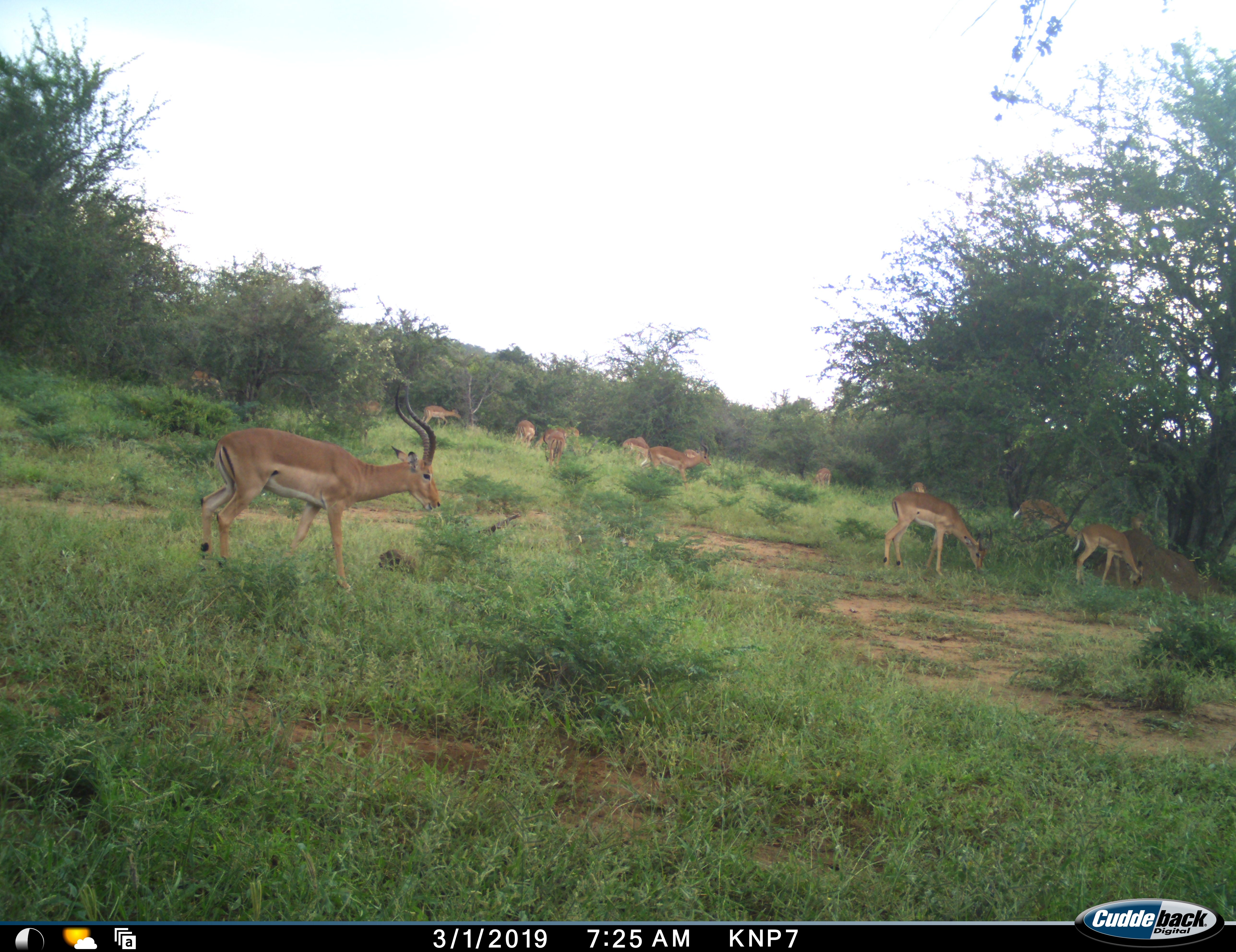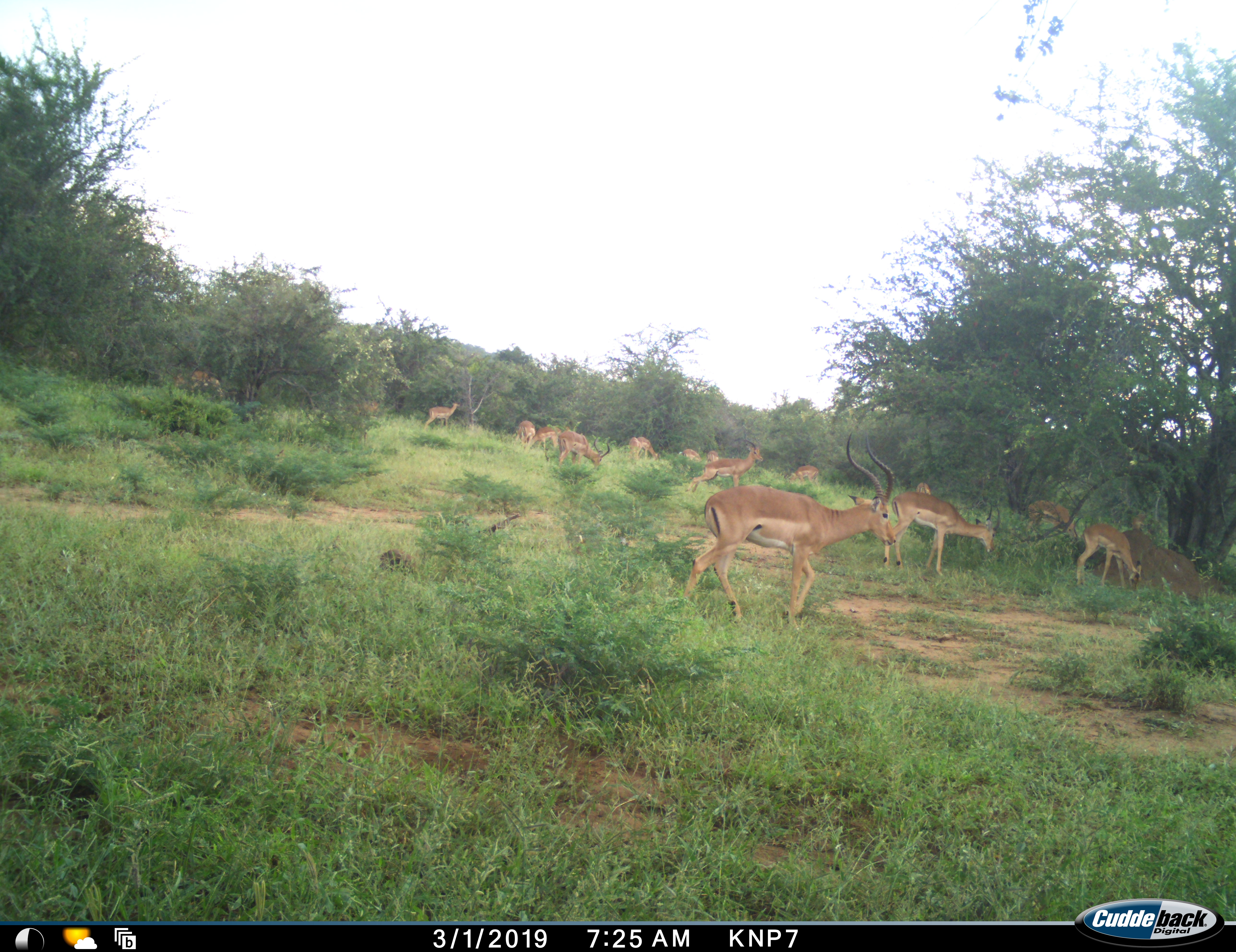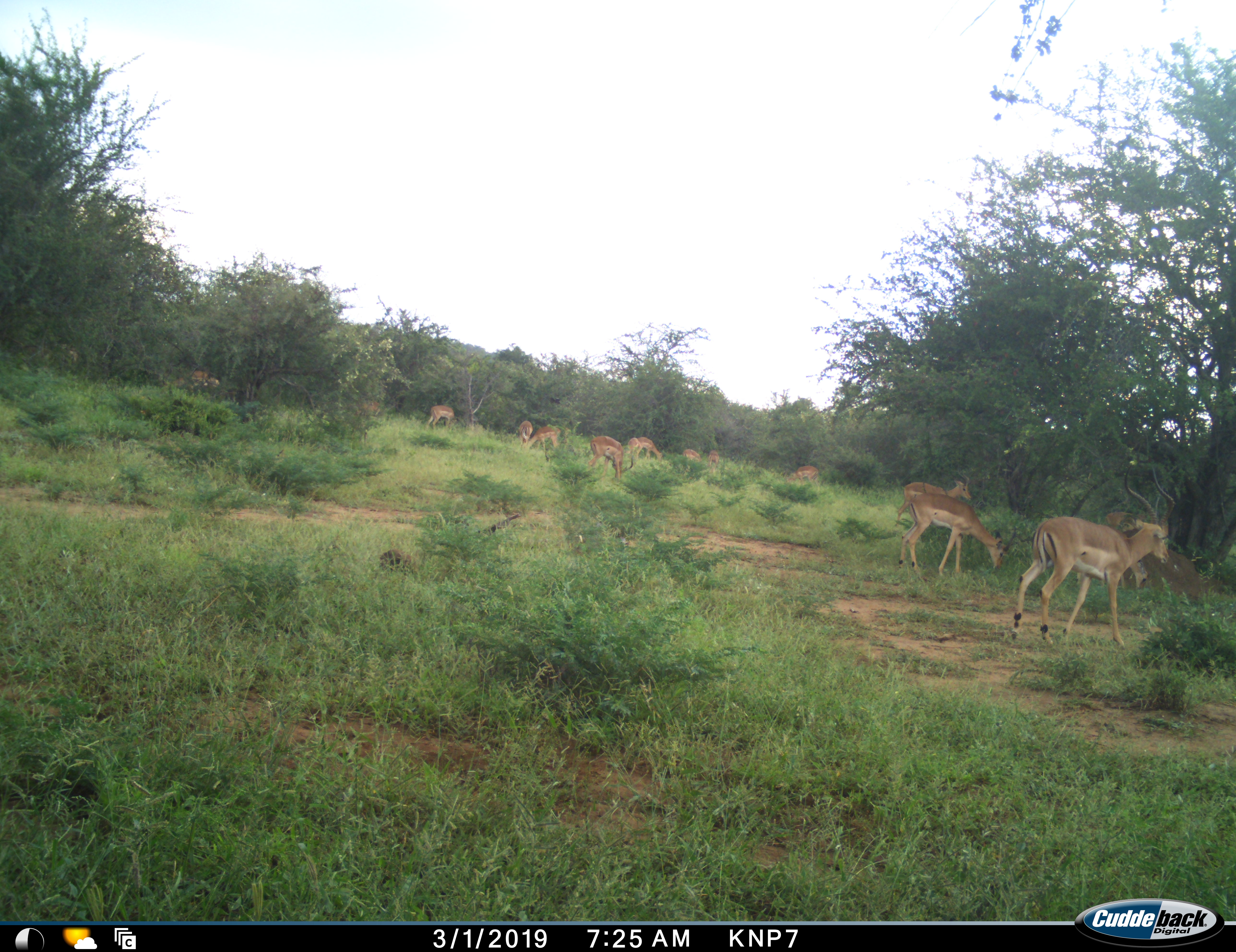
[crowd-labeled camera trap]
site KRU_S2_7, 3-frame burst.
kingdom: Animalia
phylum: Chordata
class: Mammalia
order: Artiodactyla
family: Bovidae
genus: Aepyceros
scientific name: Aepyceros melampus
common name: impala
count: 11-50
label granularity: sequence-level